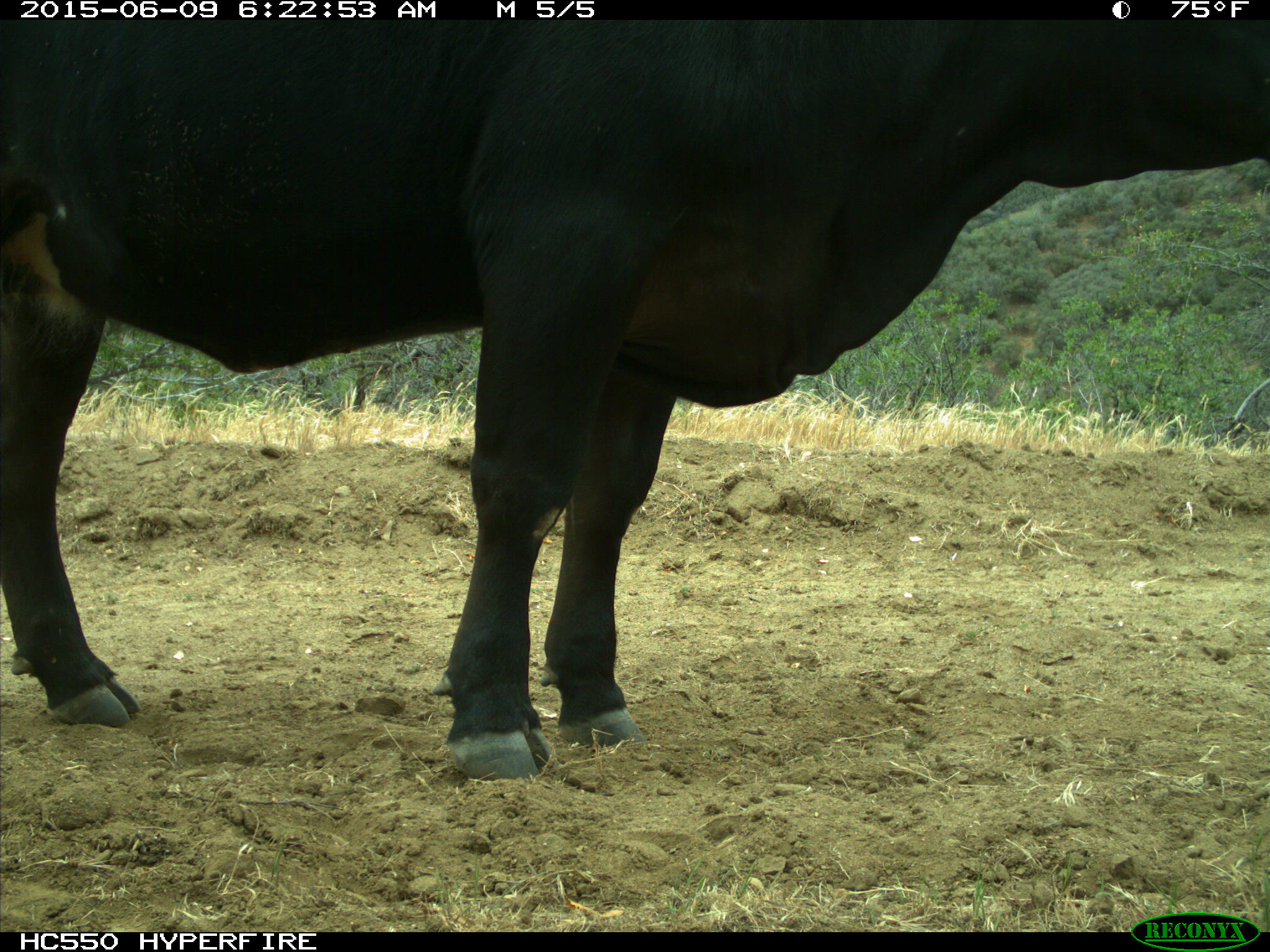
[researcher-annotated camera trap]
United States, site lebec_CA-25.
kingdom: Animalia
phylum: Chordata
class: Mammalia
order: Artiodactyla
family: Bovidae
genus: Bos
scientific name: Bos taurus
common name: domestic cow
Bos taurus (domestic cow).